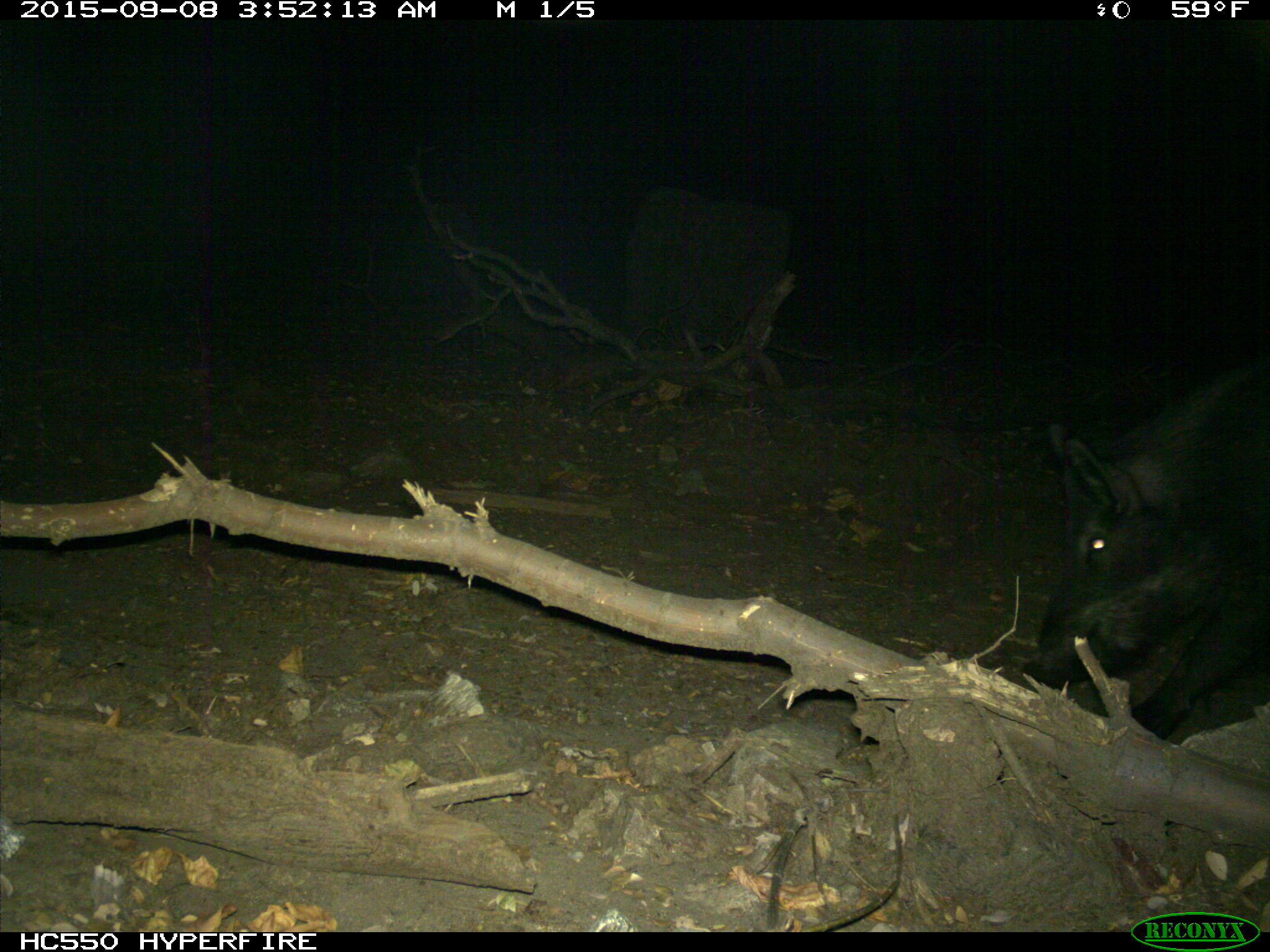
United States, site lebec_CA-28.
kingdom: Animalia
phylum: Chordata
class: Mammalia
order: Artiodactyla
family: Suidae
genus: Sus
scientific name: Sus scrofa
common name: wild boar